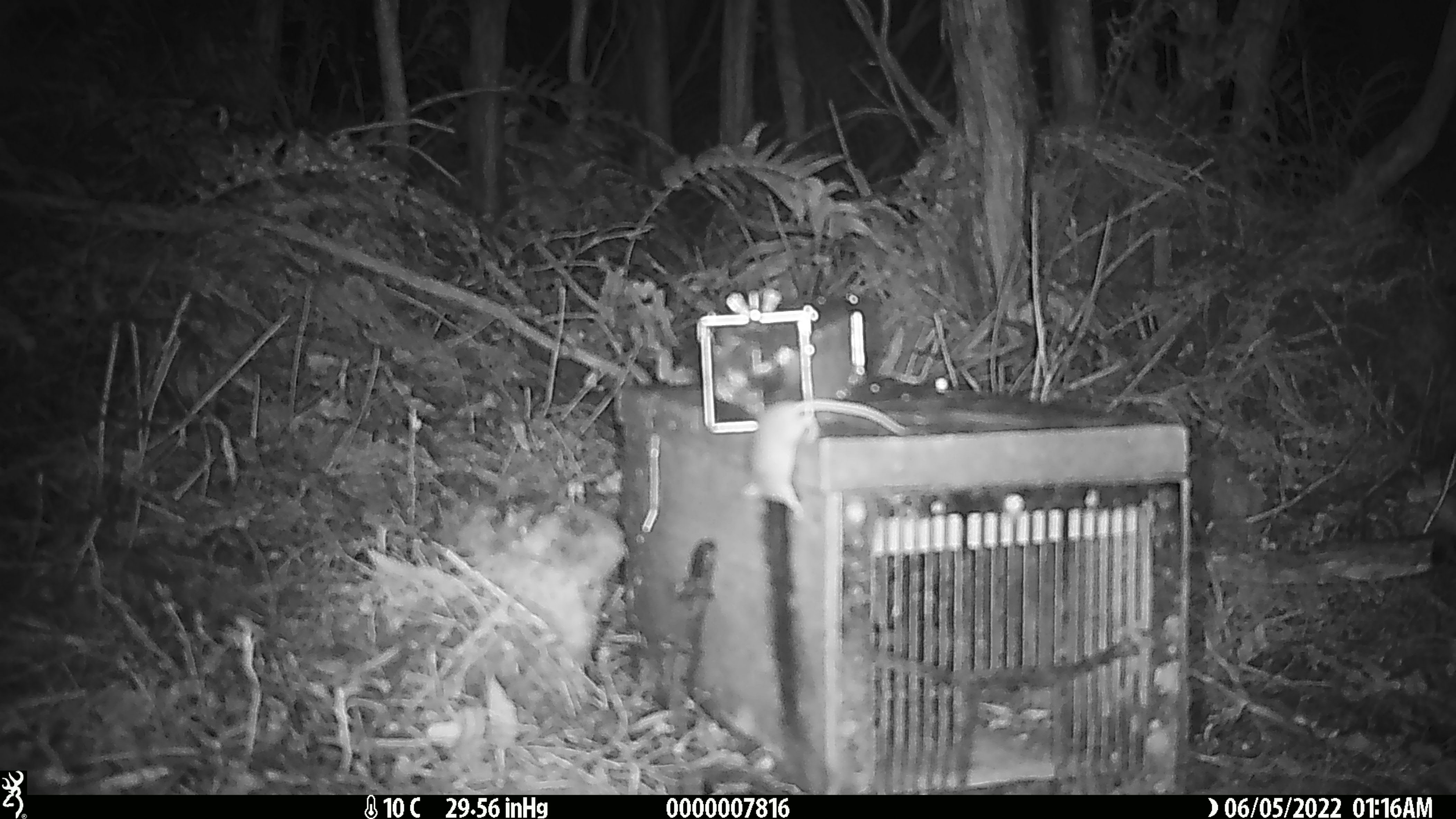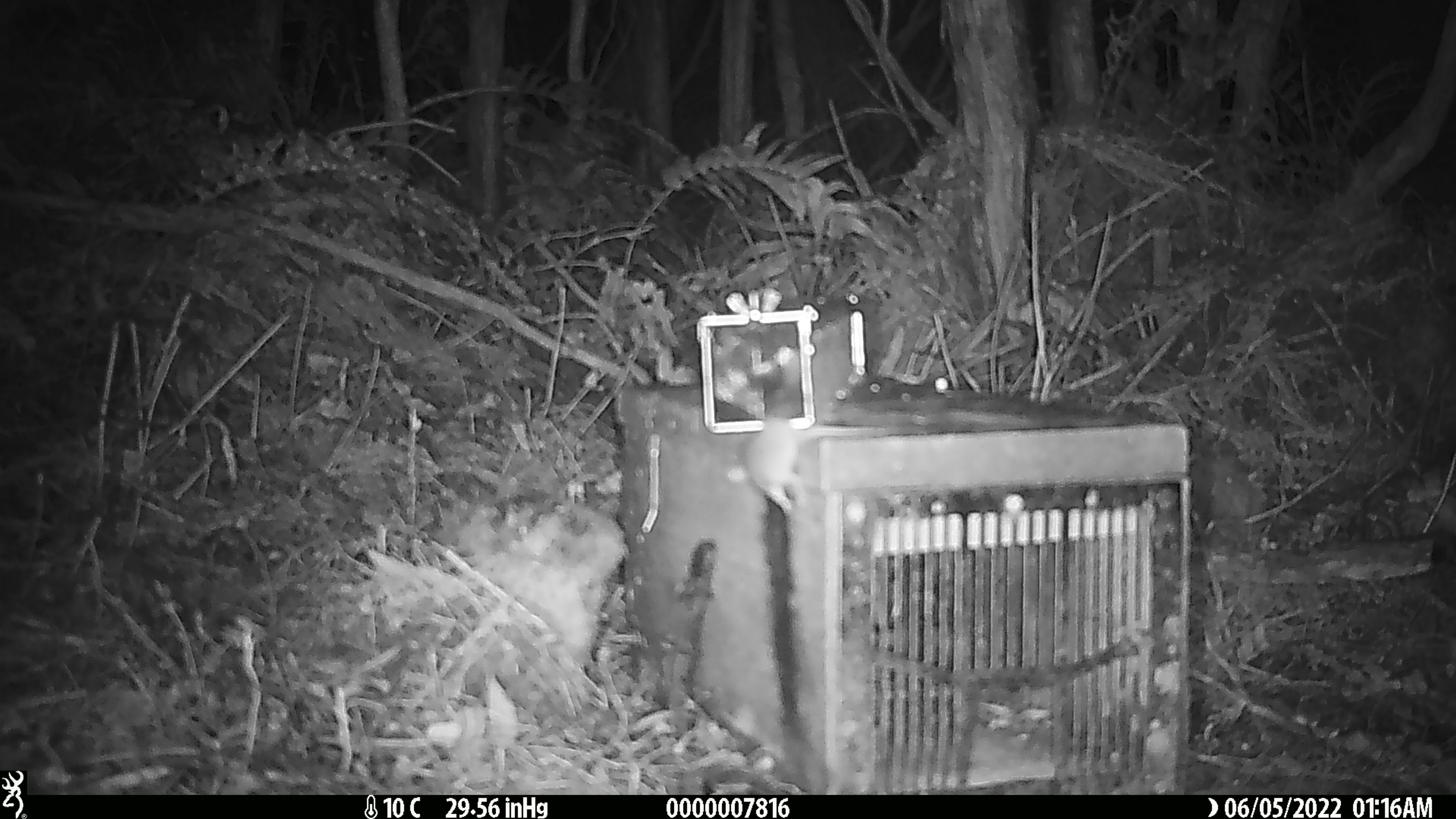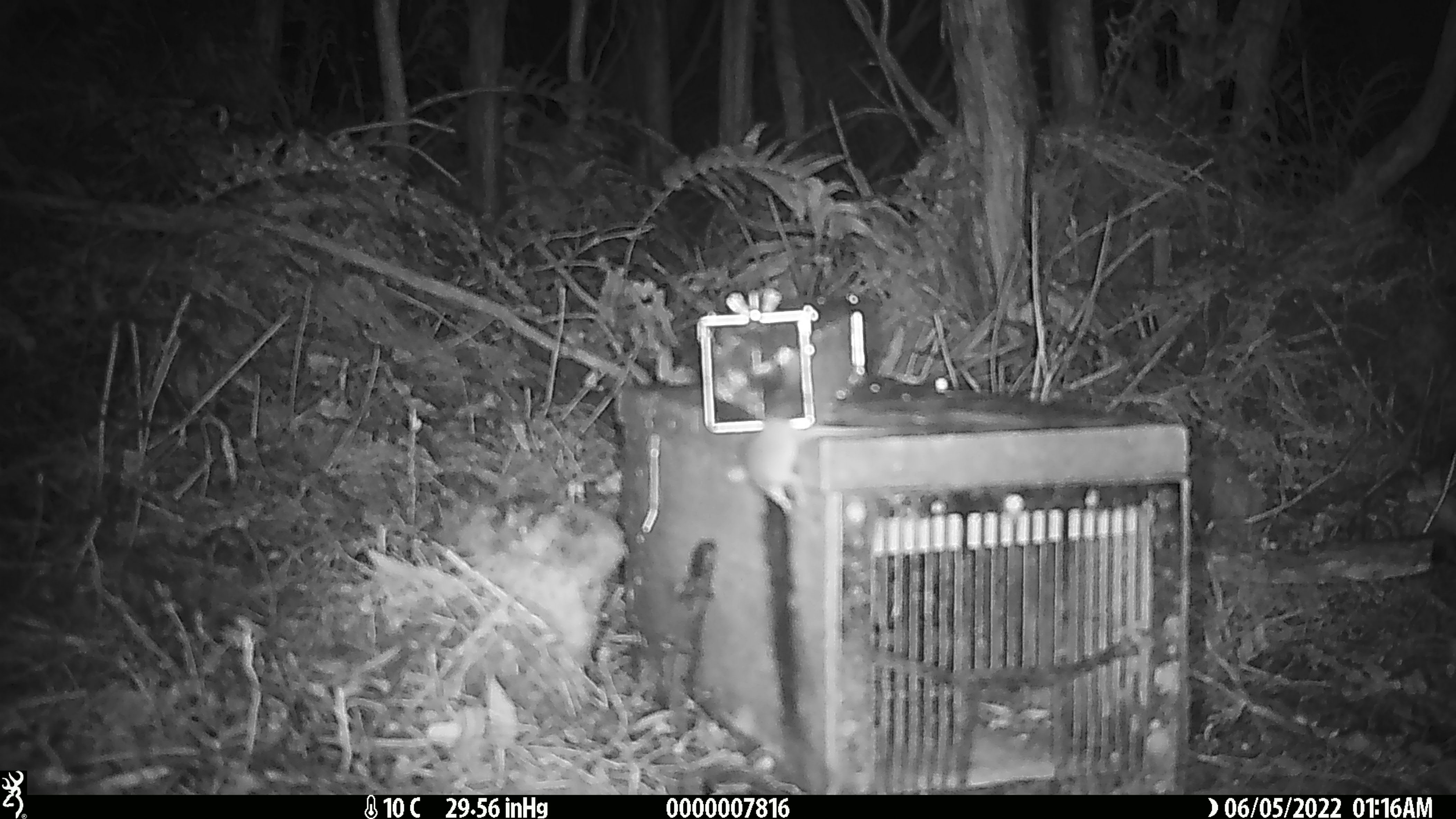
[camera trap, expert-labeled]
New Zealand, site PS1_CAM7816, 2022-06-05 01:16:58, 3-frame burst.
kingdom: Animalia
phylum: Chordata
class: Mammalia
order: Rodentia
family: Muridae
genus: Mus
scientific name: Mus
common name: mouse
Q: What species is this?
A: Mouse (Mus).